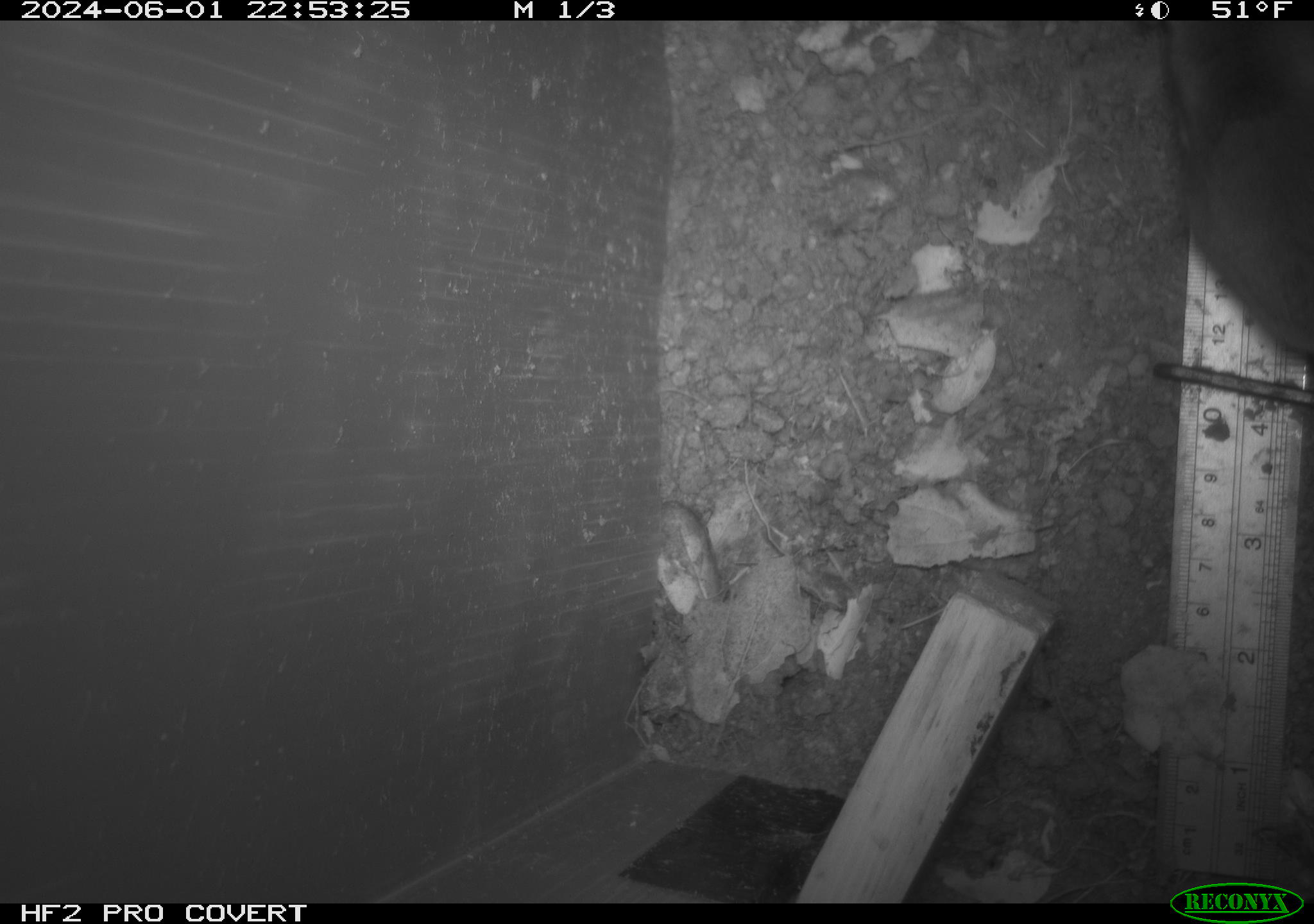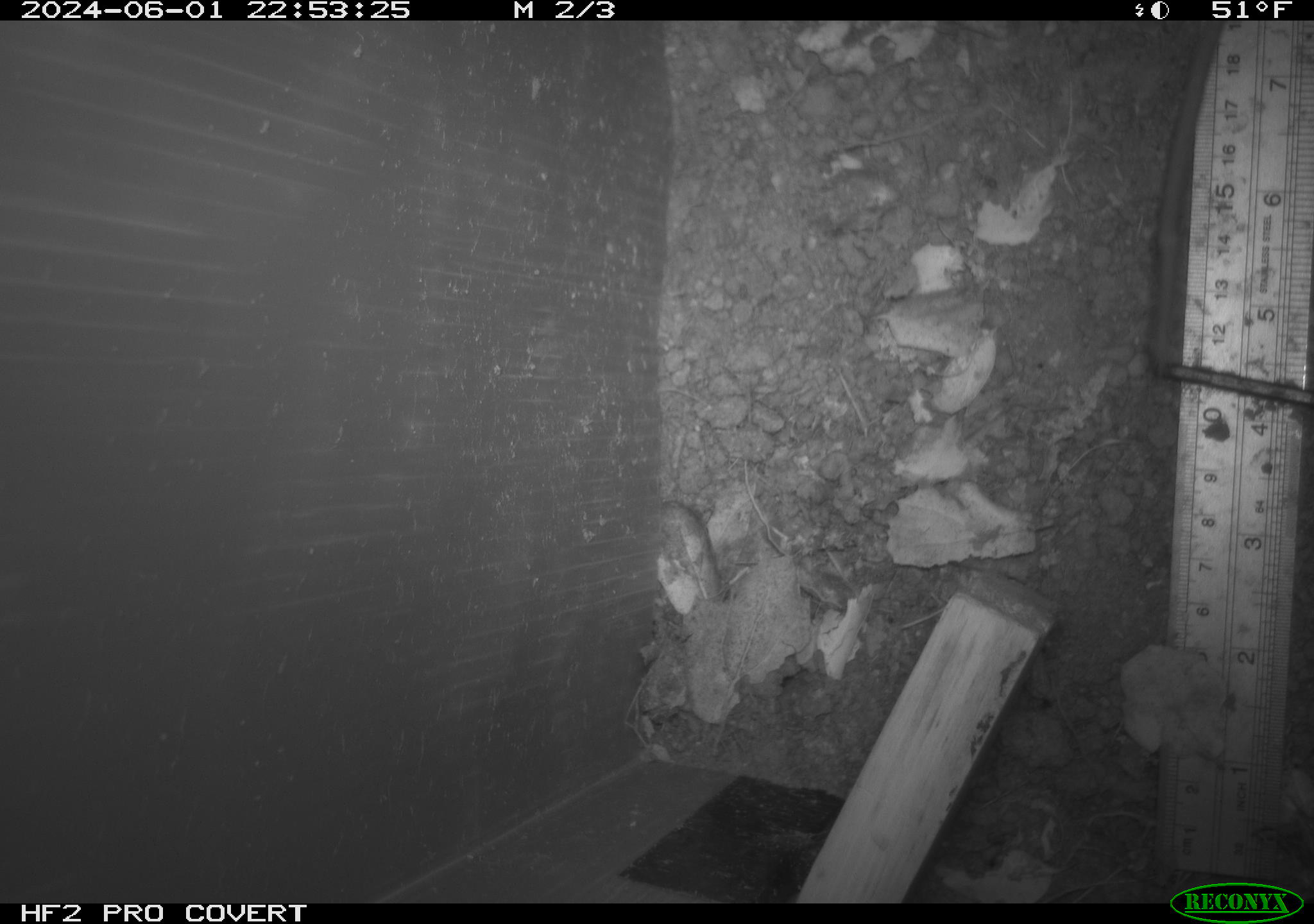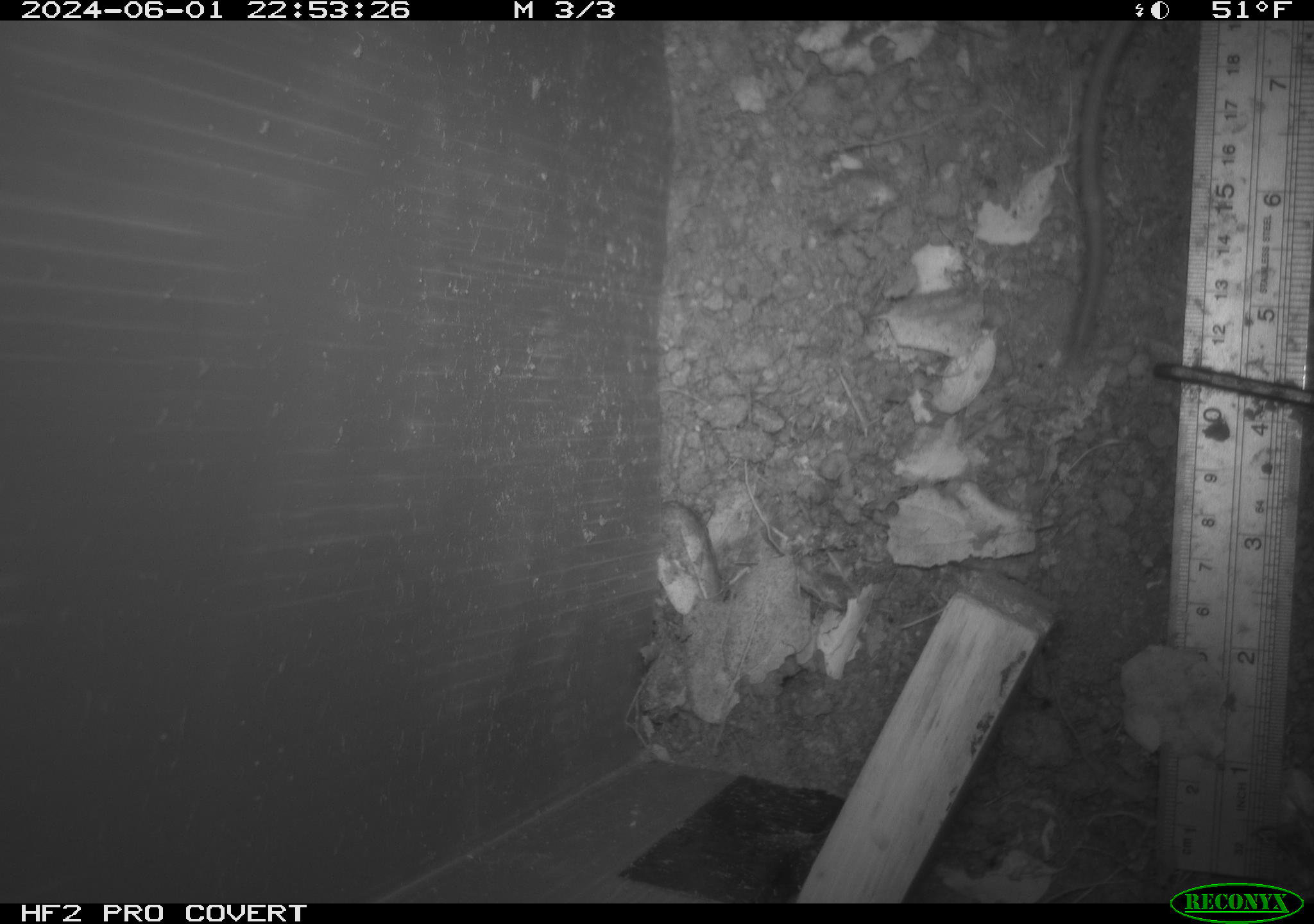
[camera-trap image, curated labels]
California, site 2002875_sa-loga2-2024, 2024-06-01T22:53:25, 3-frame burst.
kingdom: Animalia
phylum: Chordata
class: Mammalia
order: Lagomorpha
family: Leporidae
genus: Sylvilagus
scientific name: Sylvilagus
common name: cottontail rabbits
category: sylvilagus species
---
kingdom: Animalia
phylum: Chordata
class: Mammalia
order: Rodentia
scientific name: Rodentia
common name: rodent